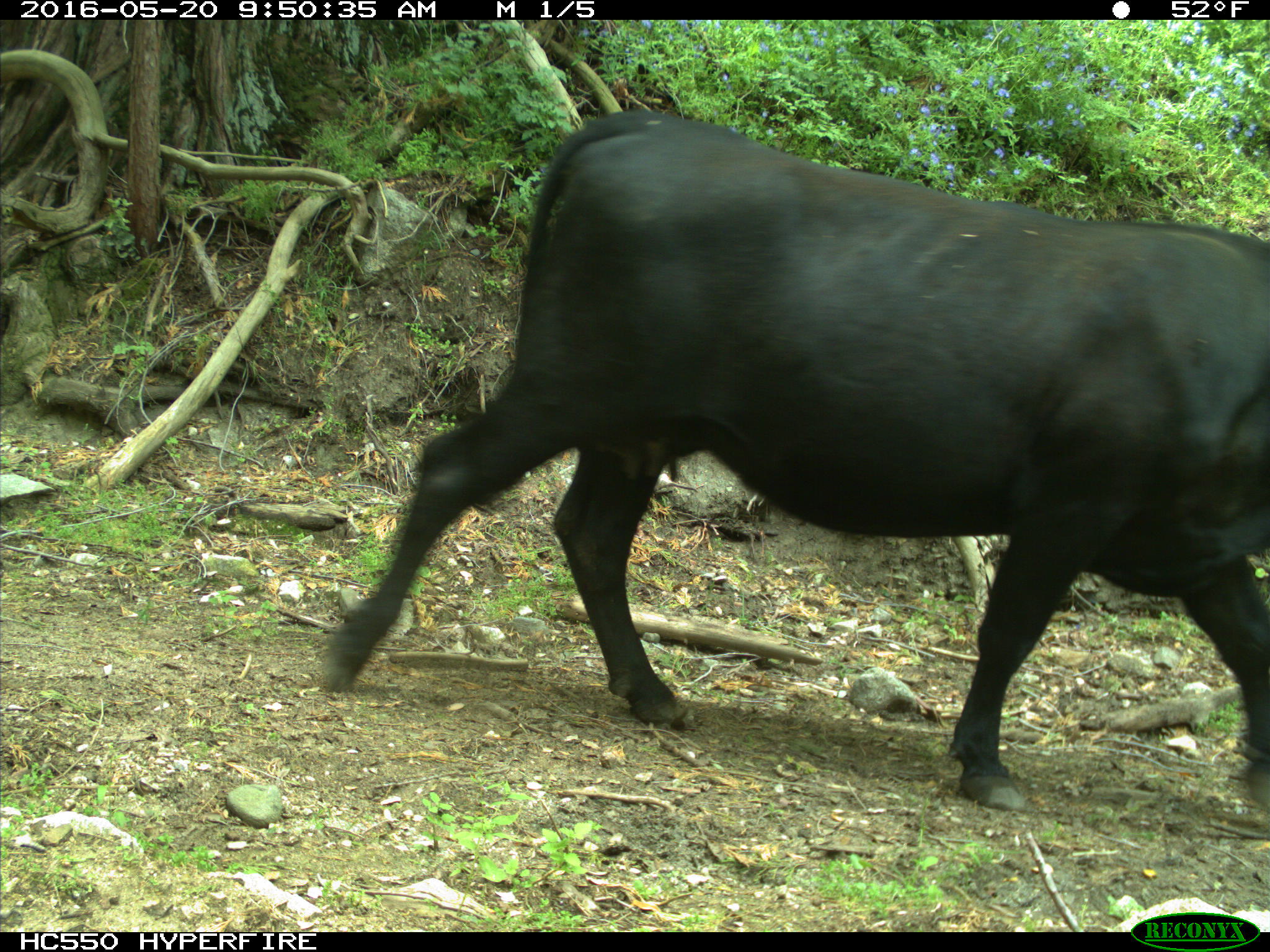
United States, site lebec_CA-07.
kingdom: Animalia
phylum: Chordata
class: Mammalia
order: Artiodactyla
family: Bovidae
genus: Bos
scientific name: Bos taurus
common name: domestic cow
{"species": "Bos taurus (domestic cow)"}